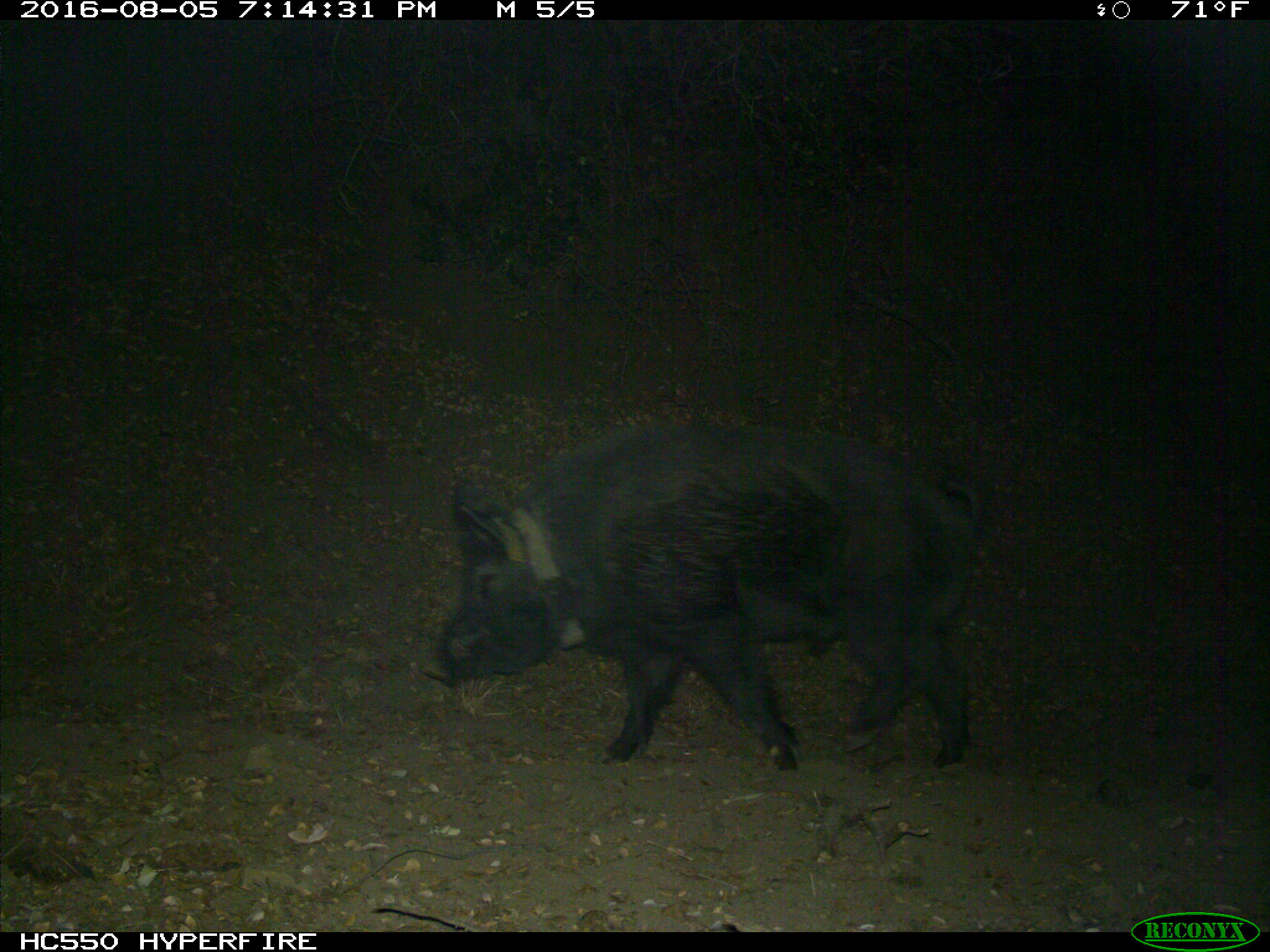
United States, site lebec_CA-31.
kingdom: Animalia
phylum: Chordata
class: Mammalia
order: Artiodactyla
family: Suidae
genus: Sus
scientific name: Sus scrofa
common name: wild boar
Sus scrofa (wild boar).